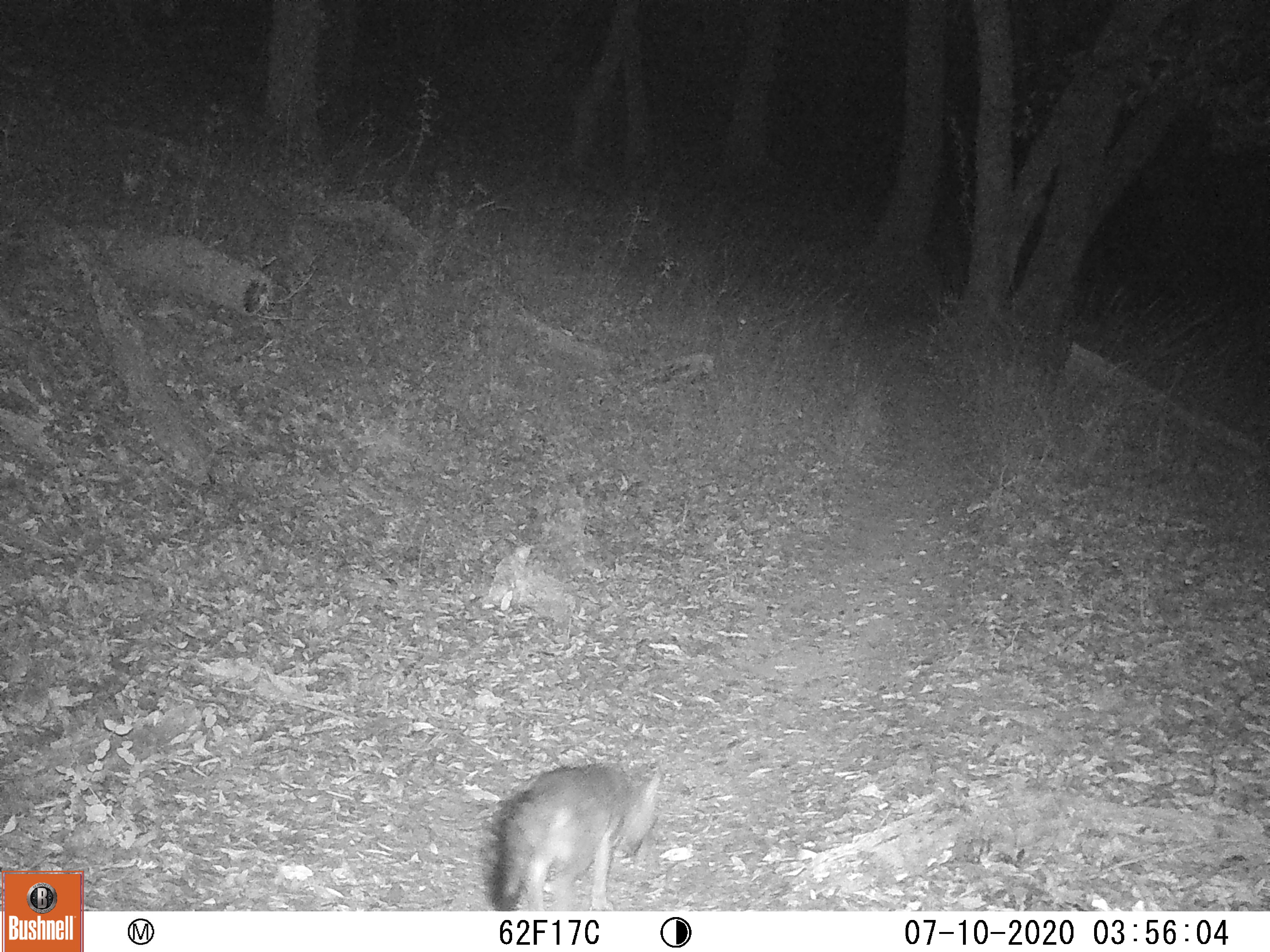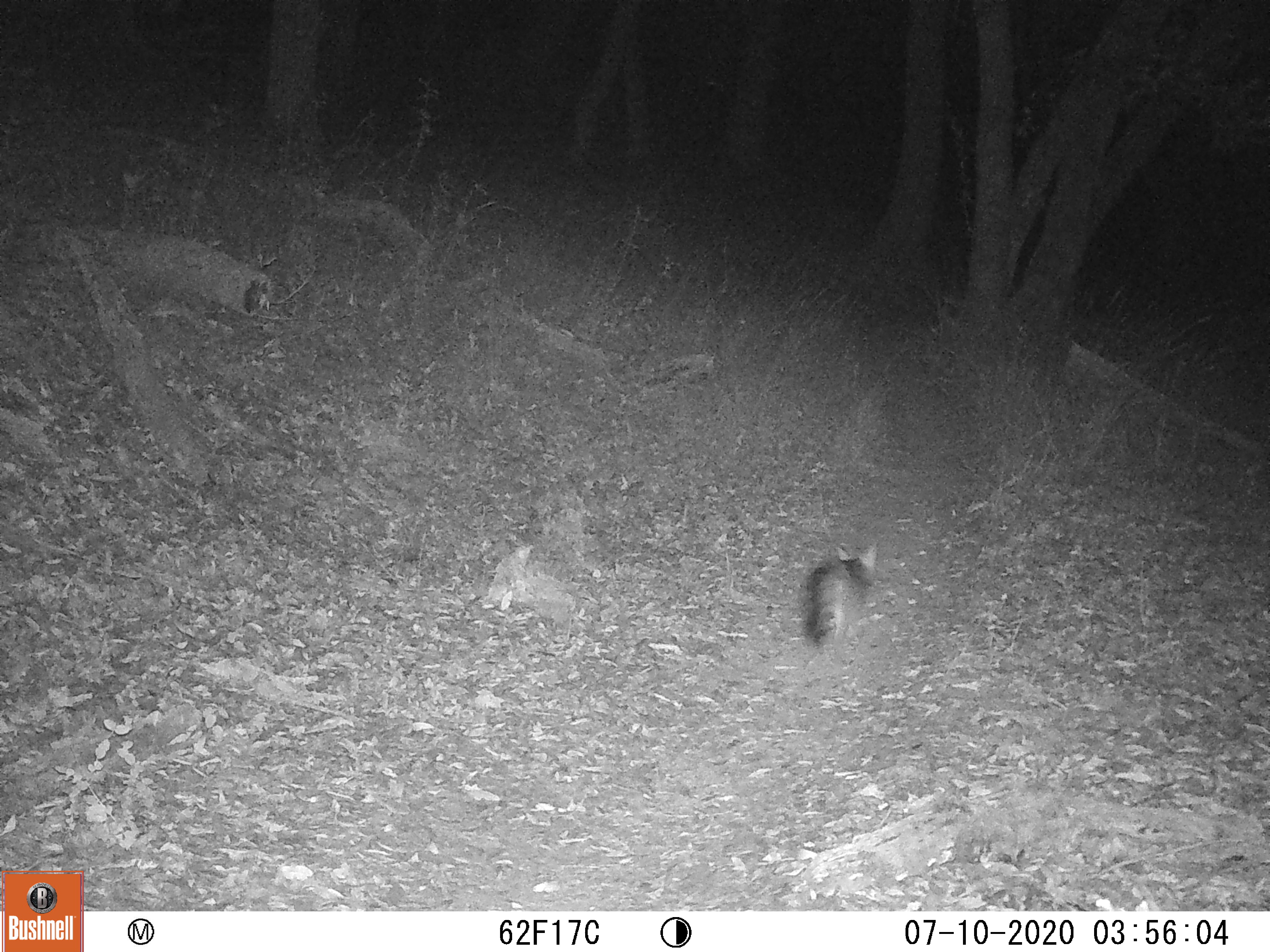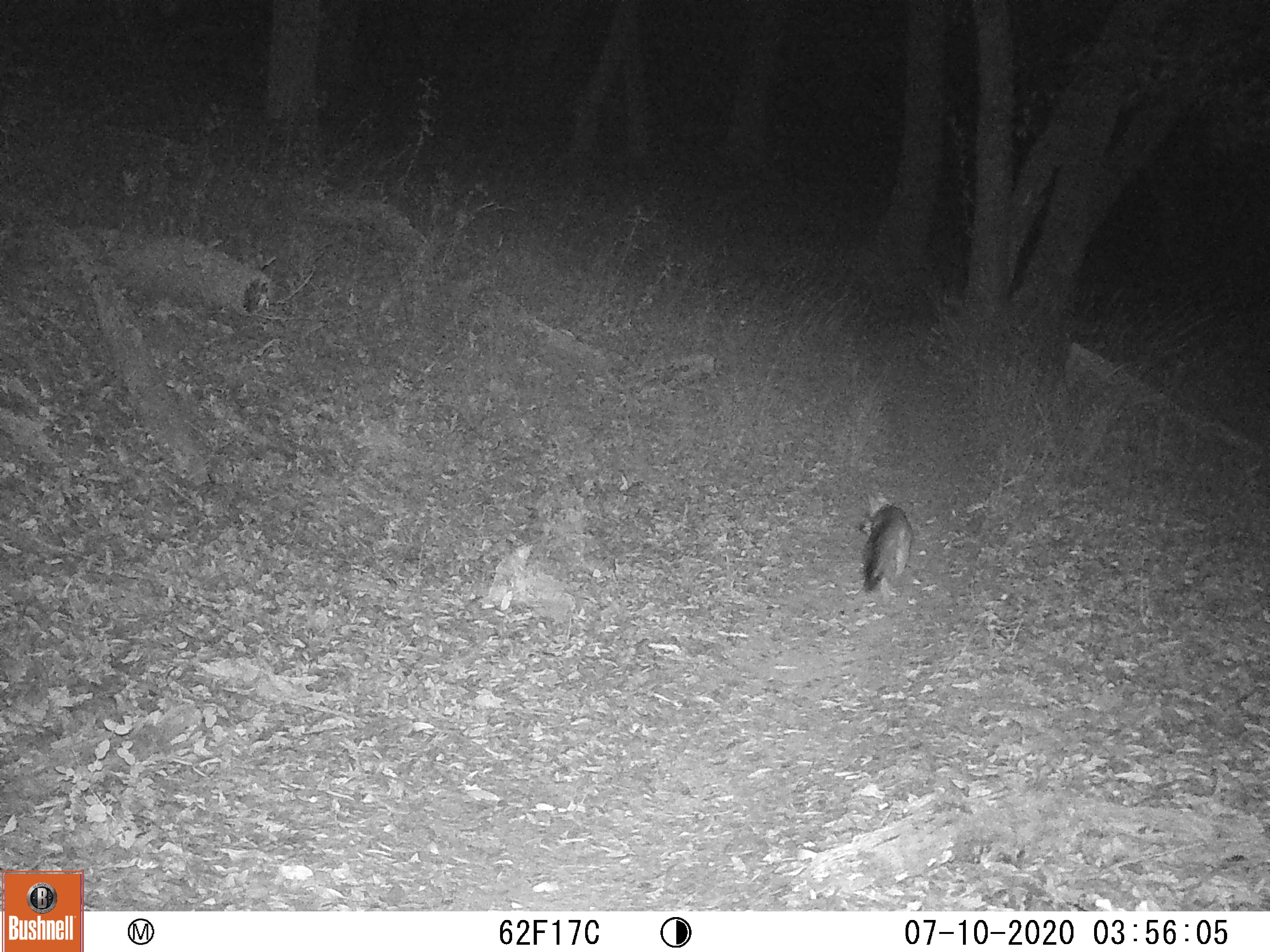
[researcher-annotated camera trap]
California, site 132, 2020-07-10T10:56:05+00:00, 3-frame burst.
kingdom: Animalia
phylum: Chordata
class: Mammalia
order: Carnivora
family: Canidae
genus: Urocyon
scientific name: Urocyon cinereoargenteus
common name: gray fox